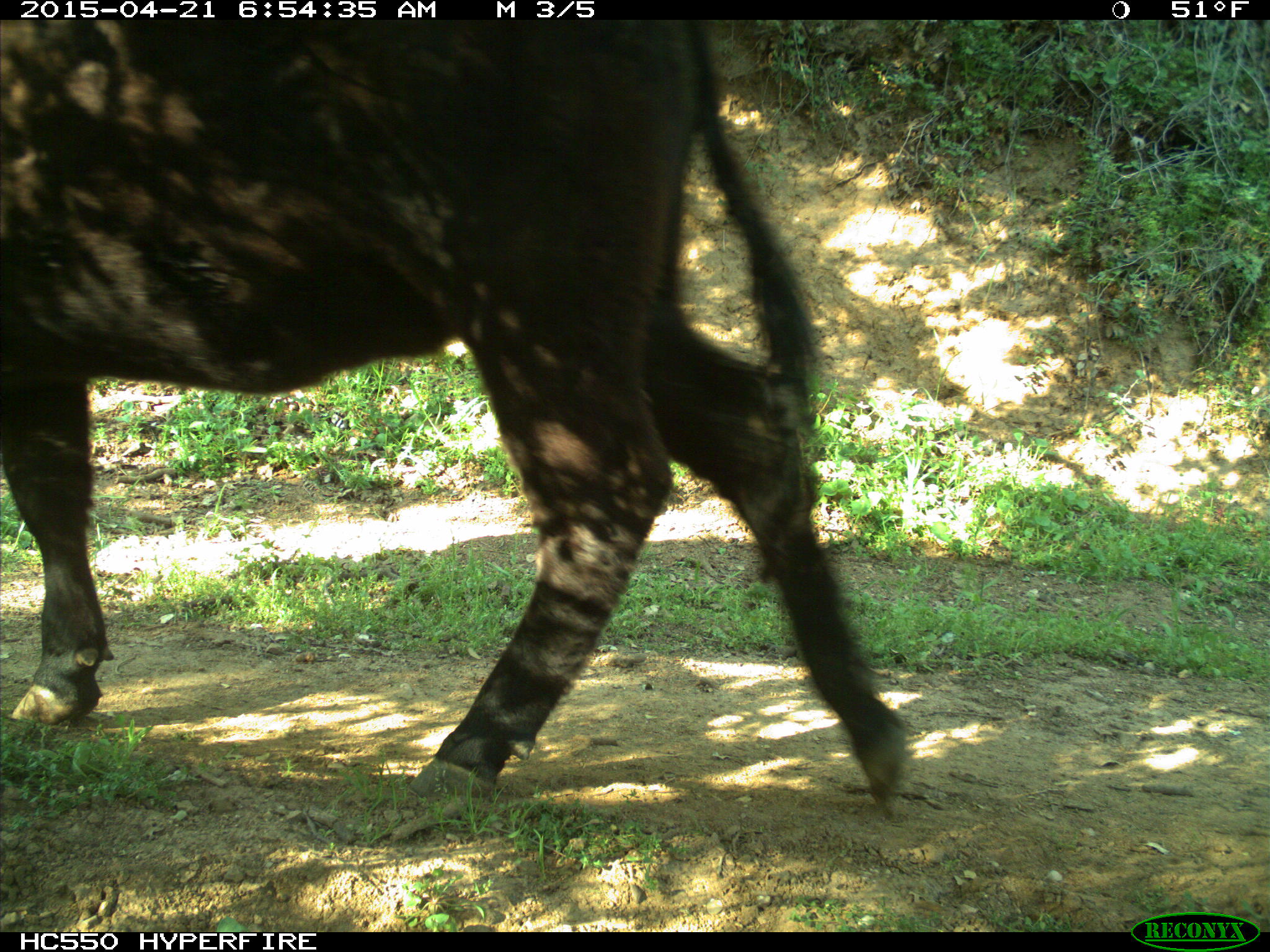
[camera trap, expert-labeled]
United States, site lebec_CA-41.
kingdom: Animalia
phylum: Chordata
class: Mammalia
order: Artiodactyla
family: Bovidae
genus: Bos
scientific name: Bos taurus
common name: domestic cow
Bos taurus (domestic cow).